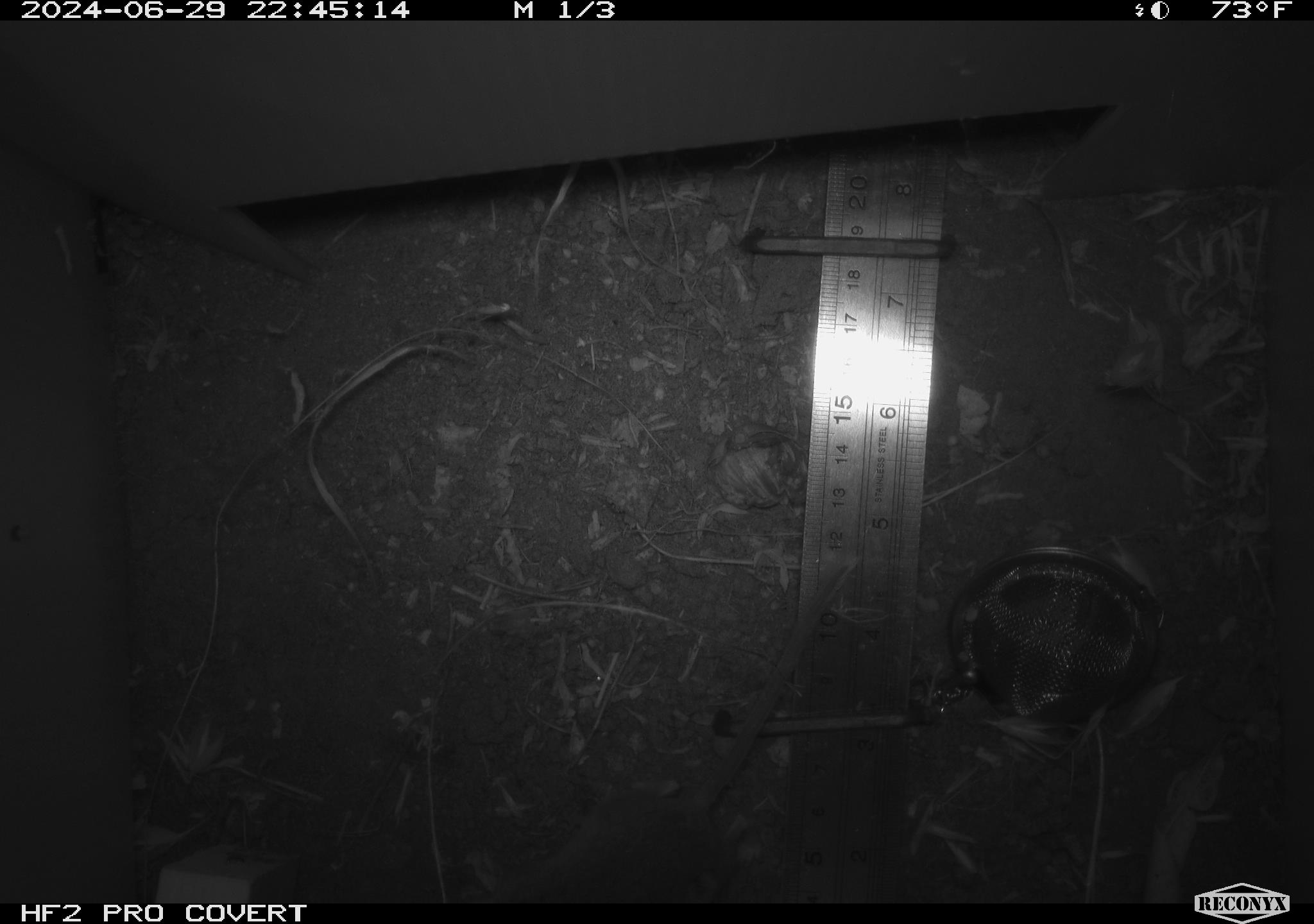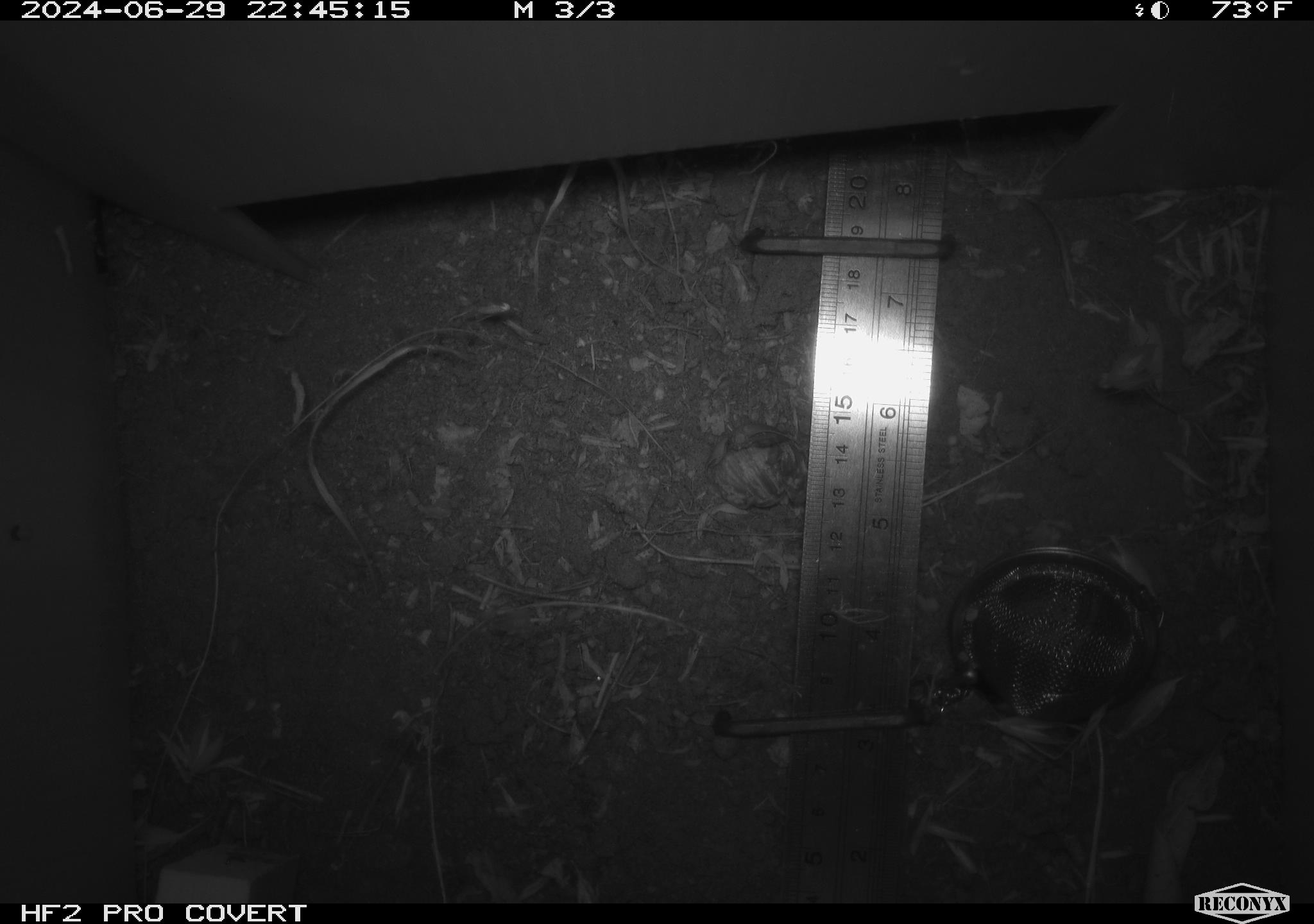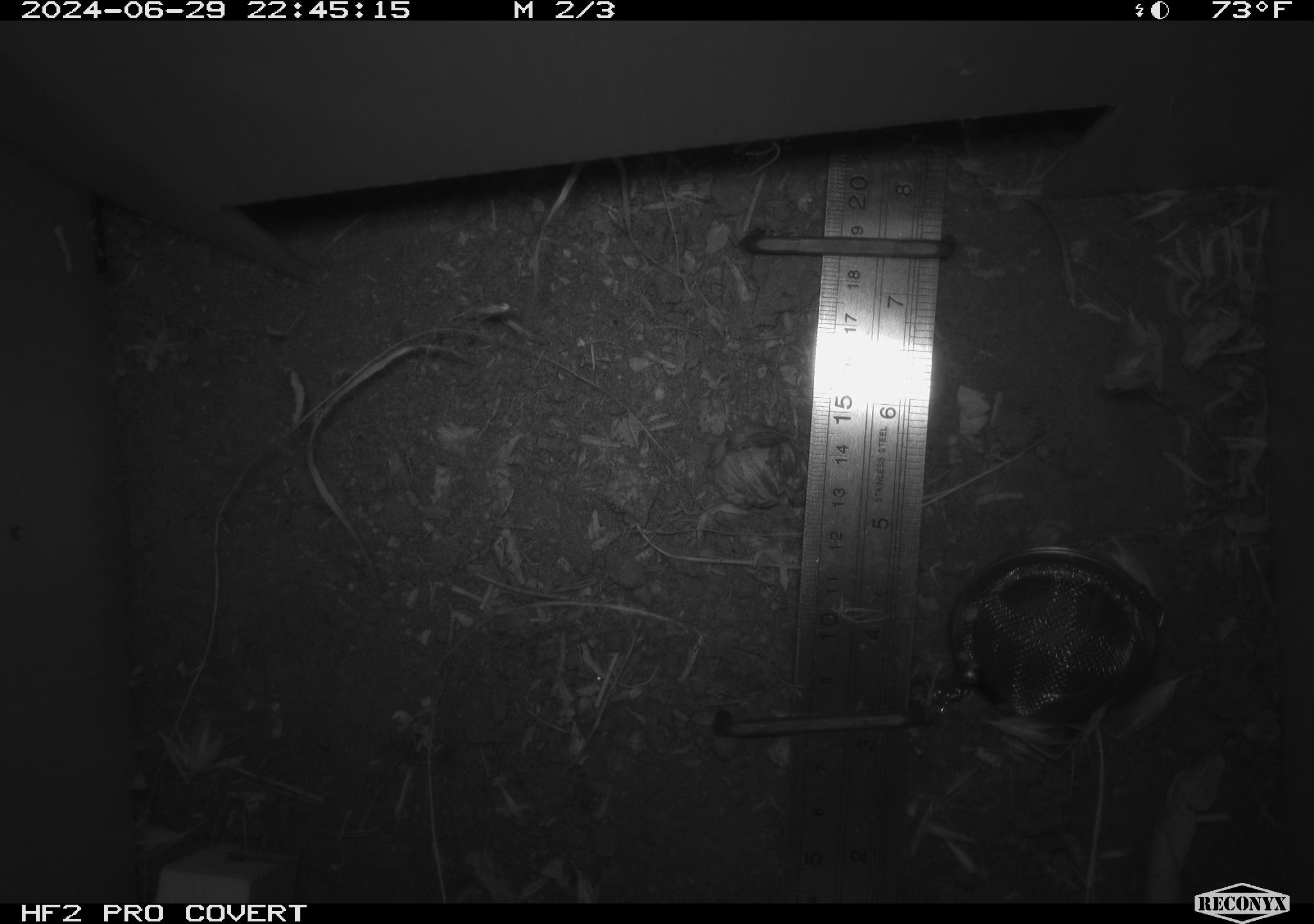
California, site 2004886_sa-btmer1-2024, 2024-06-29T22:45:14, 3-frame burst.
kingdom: Animalia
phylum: Chordata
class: Mammalia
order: Rodentia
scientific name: Rodentia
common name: mouse species